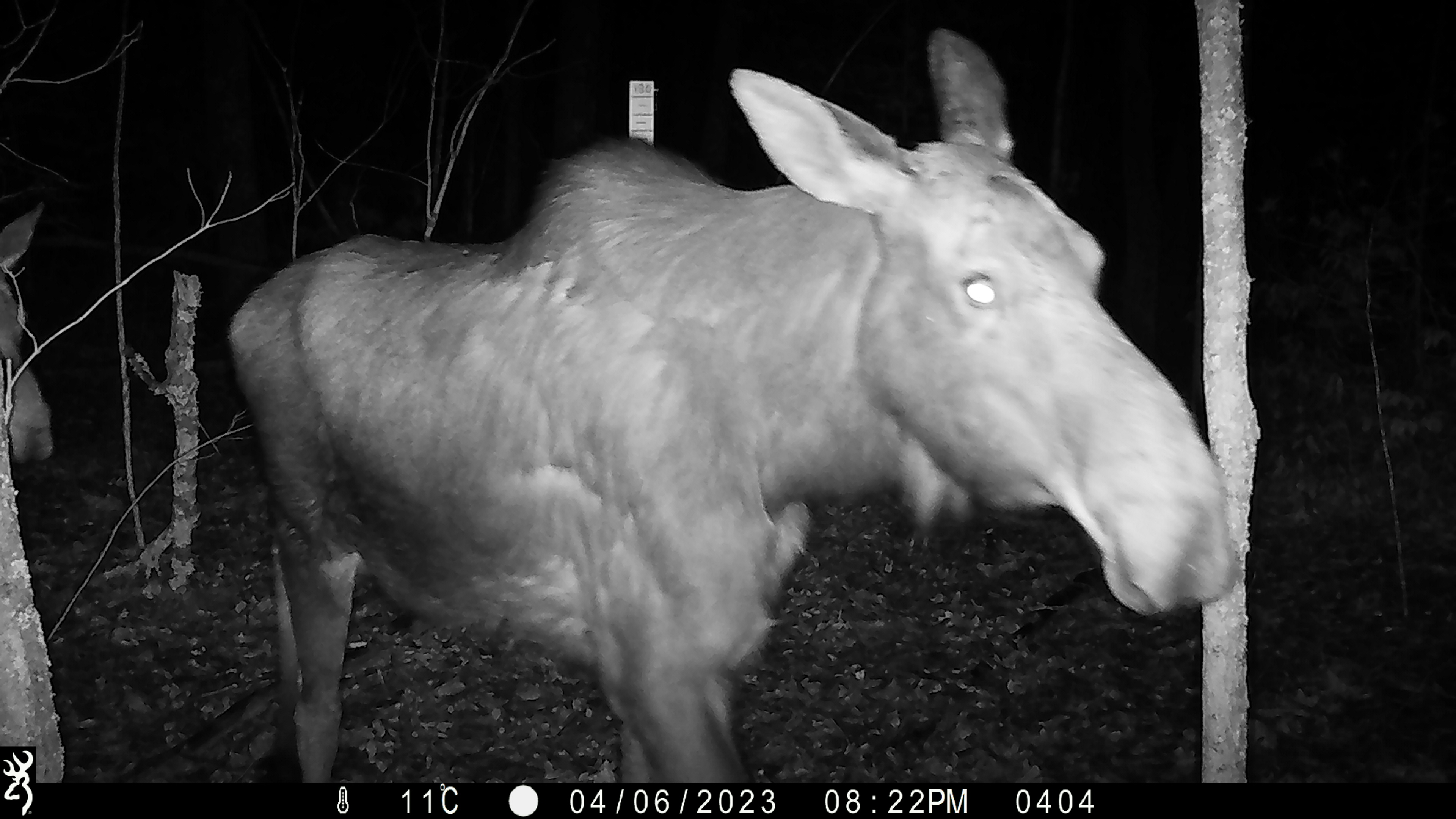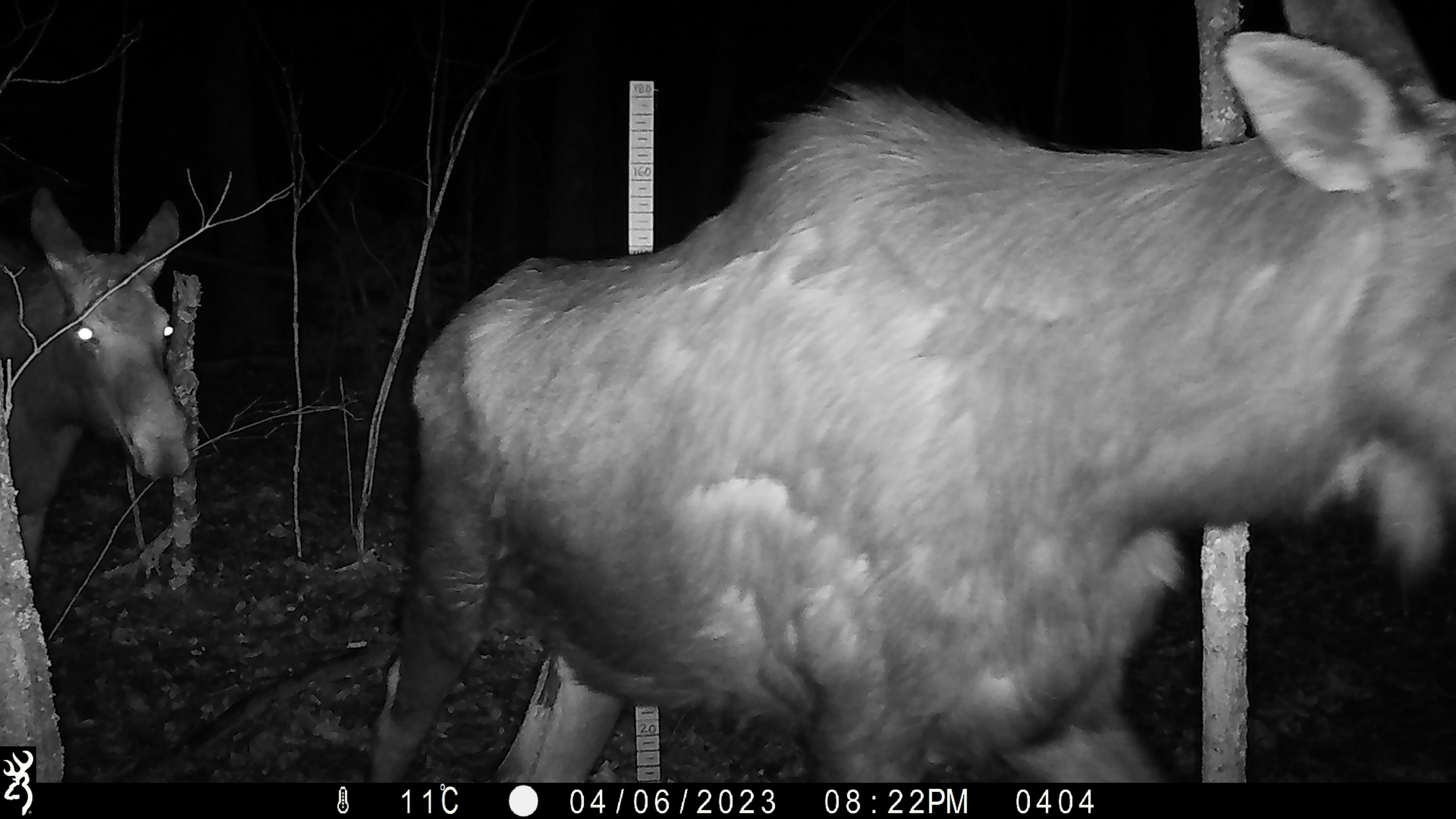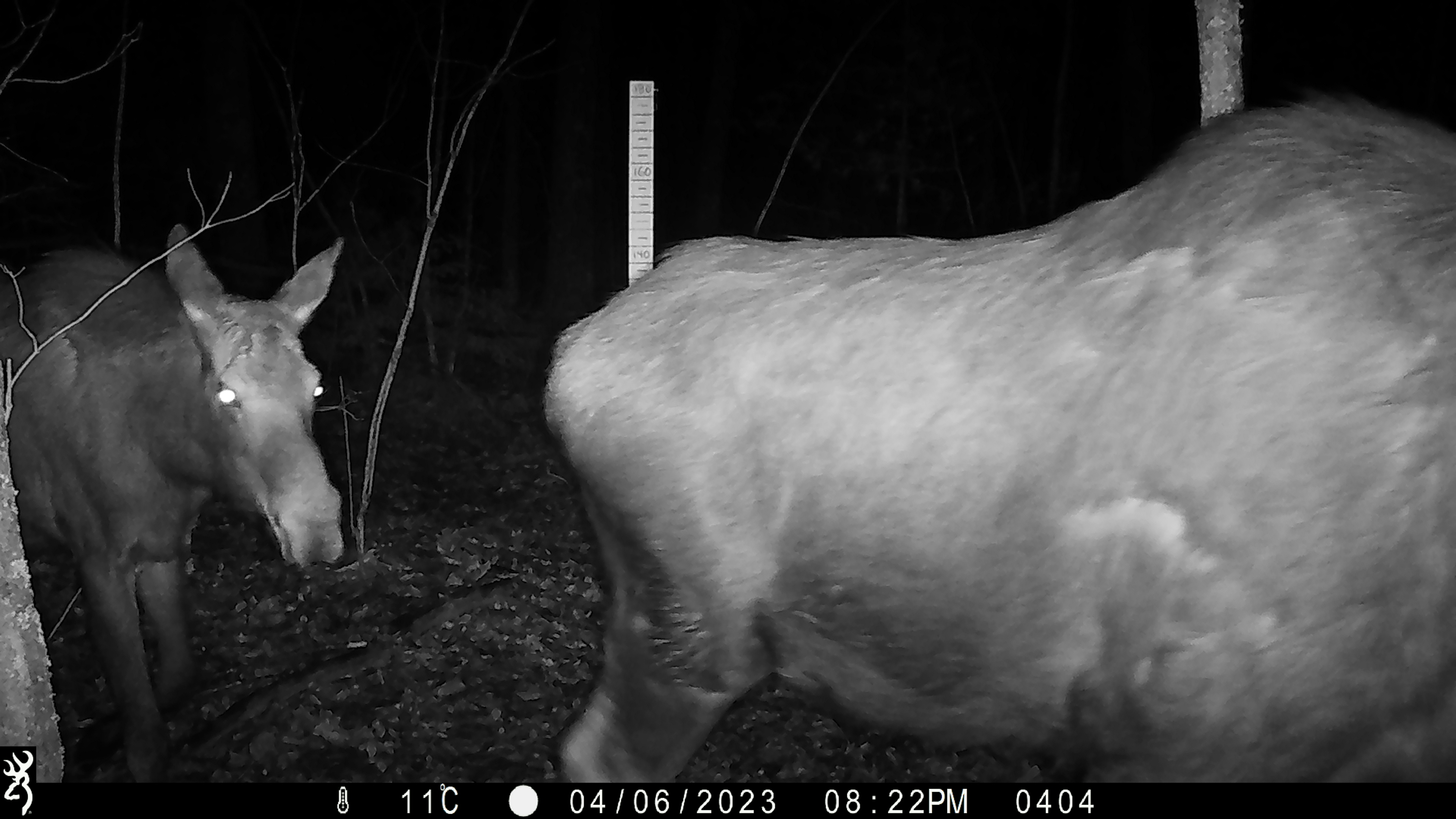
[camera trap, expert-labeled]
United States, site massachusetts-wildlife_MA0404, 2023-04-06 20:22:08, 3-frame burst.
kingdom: Animalia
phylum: Chordata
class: Mammalia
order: Artiodactyla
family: Cervidae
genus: Alces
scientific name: Alces alces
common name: moose